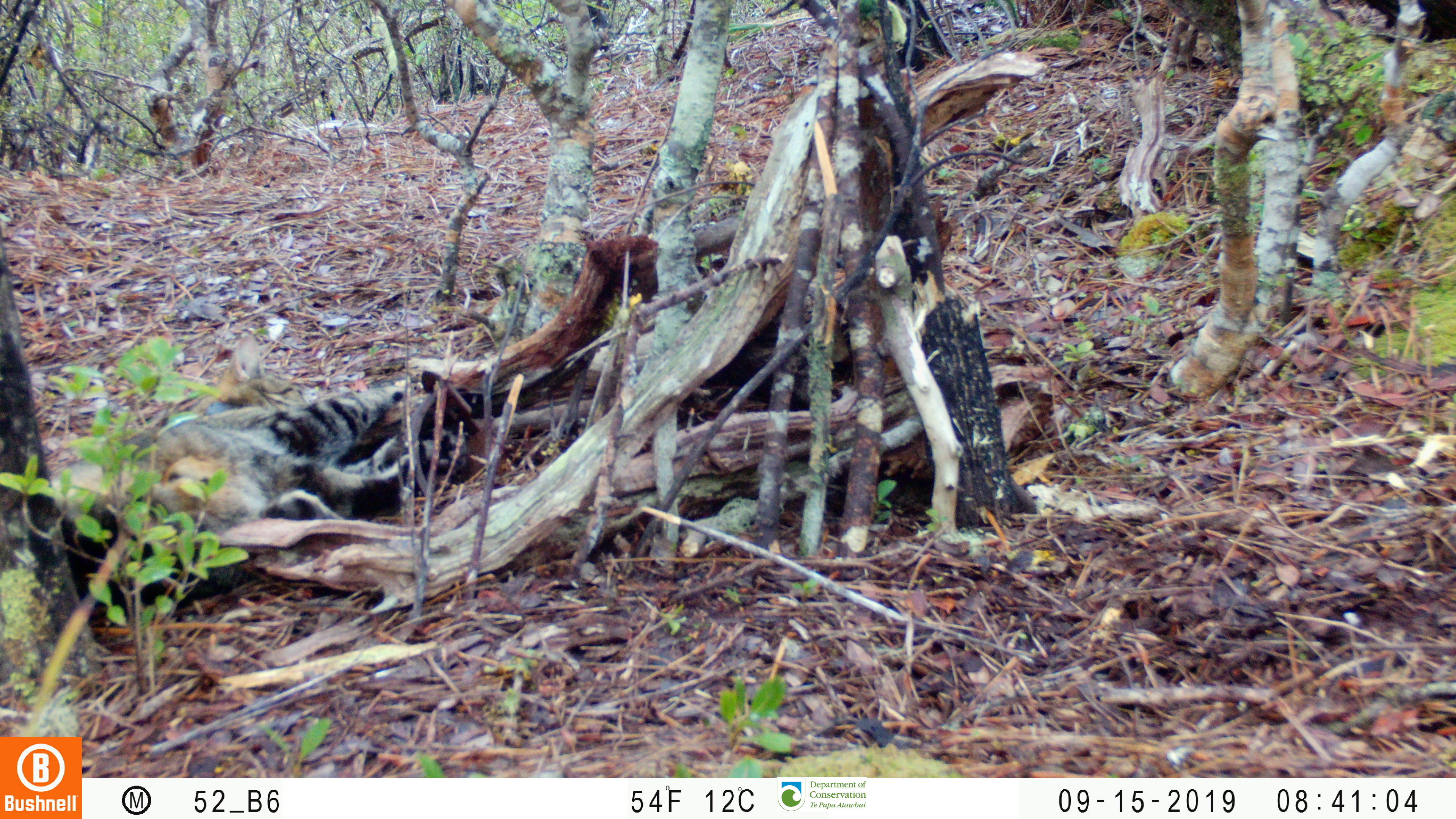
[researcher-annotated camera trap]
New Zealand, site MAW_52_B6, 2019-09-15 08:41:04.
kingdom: Animalia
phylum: Chordata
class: Mammalia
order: Carnivora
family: Felidae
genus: Felis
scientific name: Felis catus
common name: domestic cat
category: cat